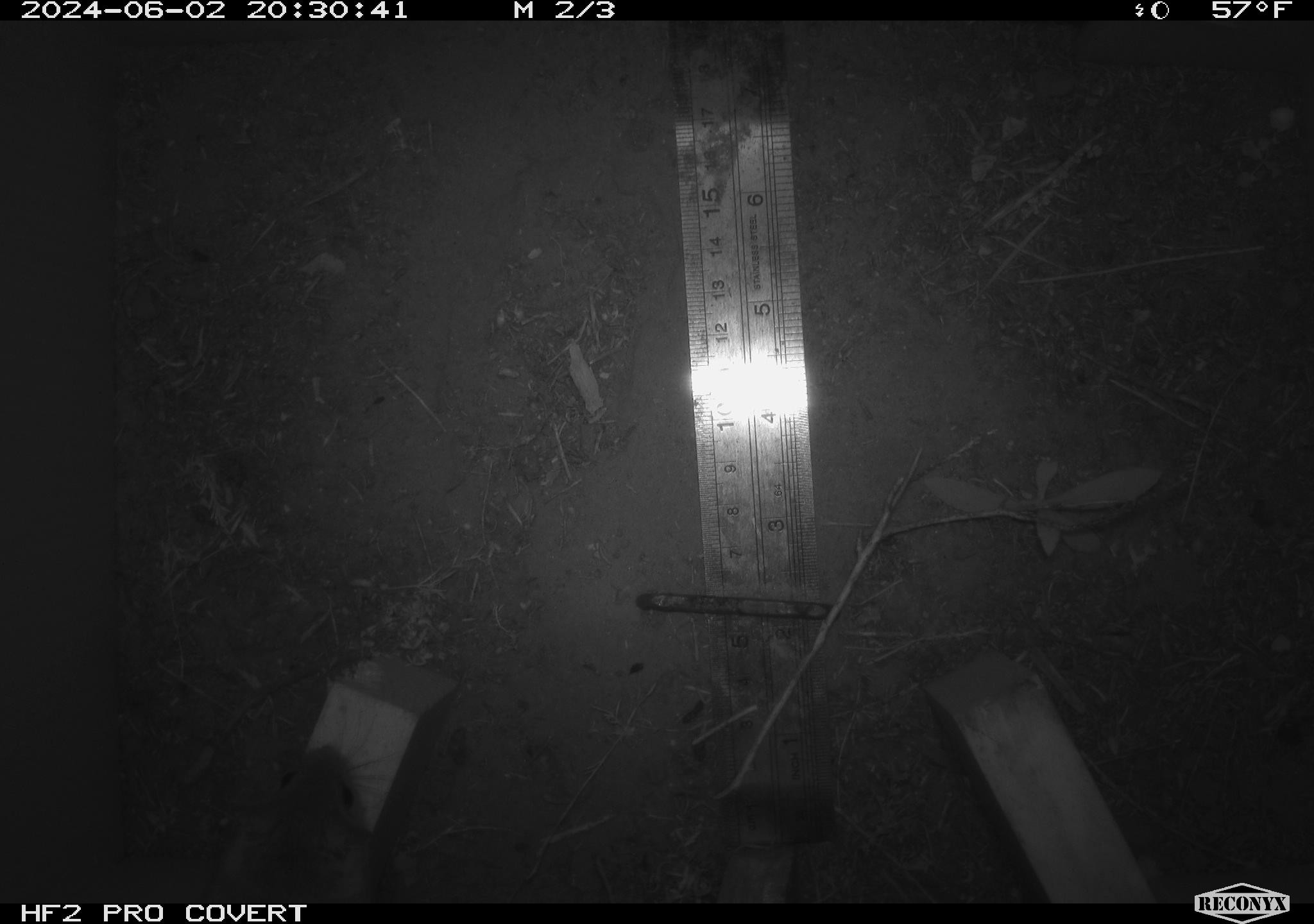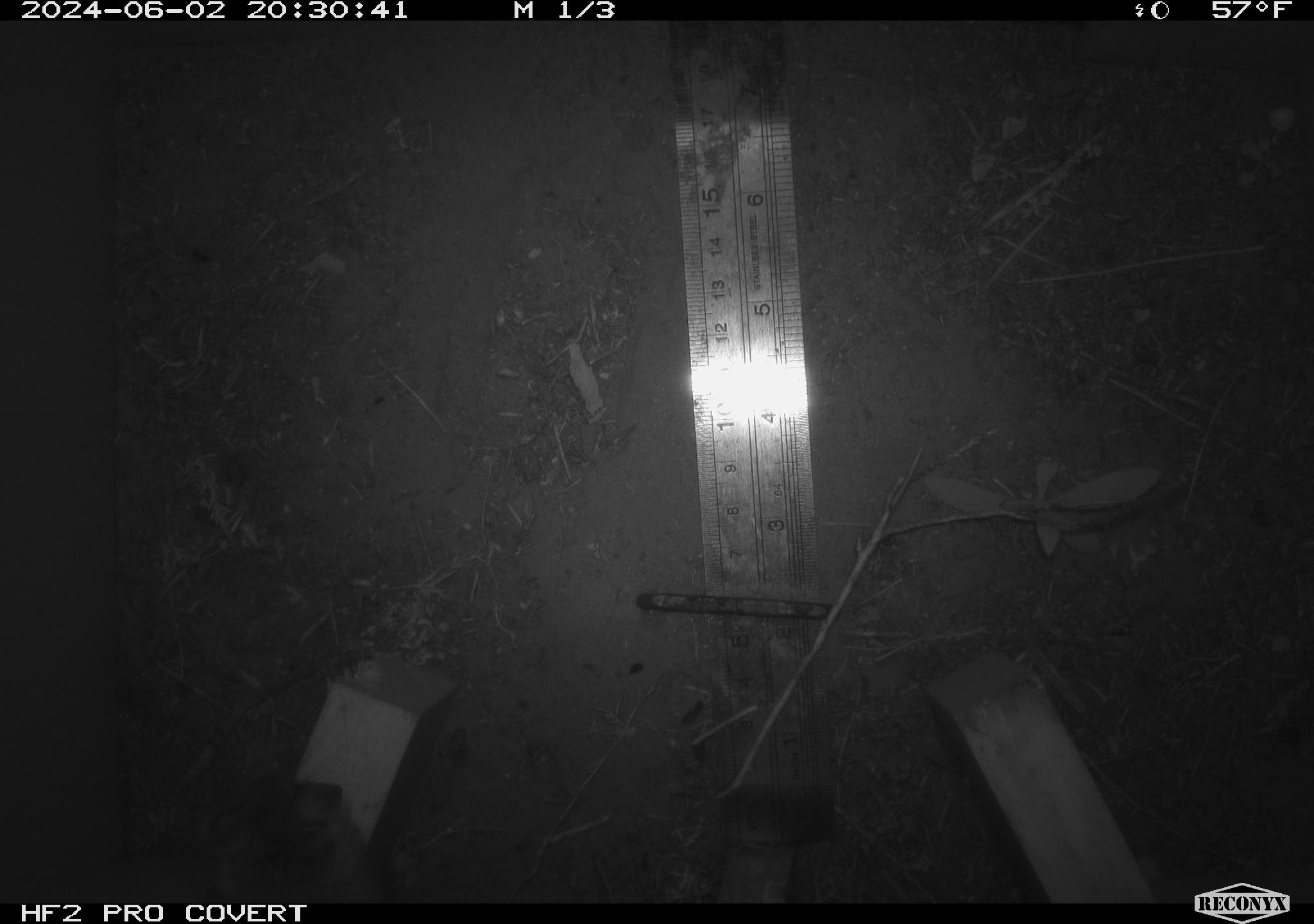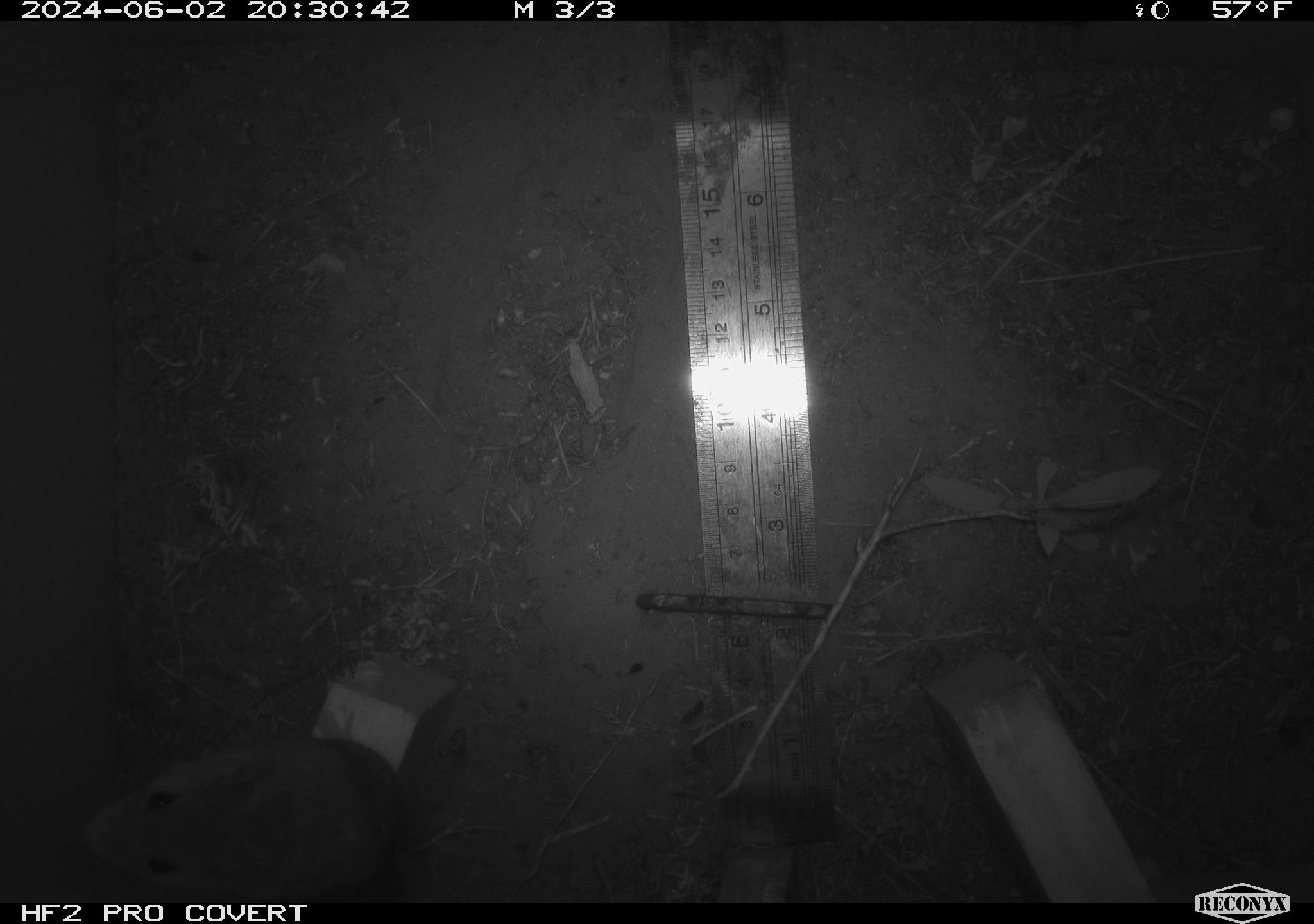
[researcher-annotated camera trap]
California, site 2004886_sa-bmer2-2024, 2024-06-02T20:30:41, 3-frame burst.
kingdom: Animalia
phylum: Chordata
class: Mammalia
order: Rodentia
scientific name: Rodentia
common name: mouse species